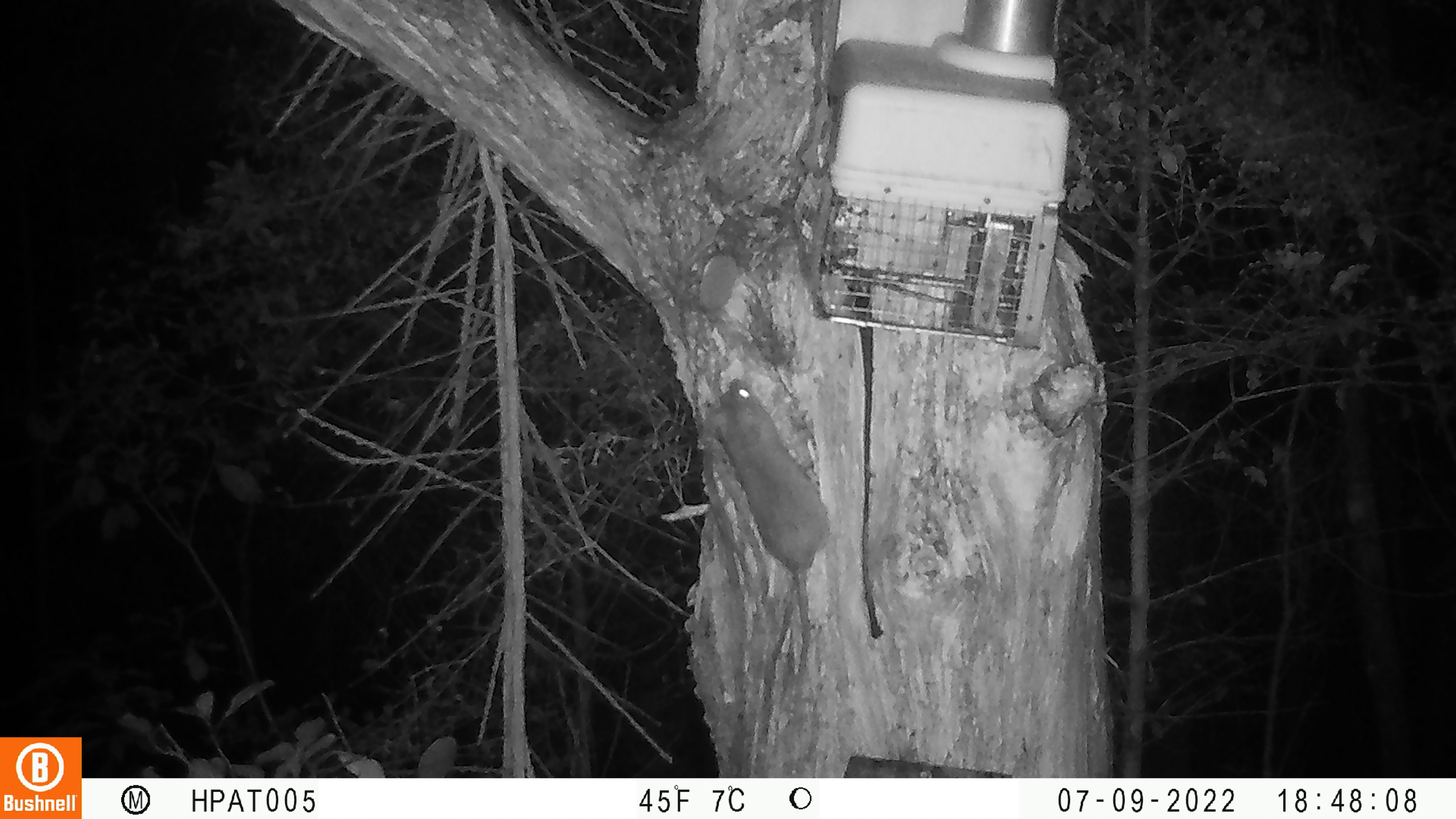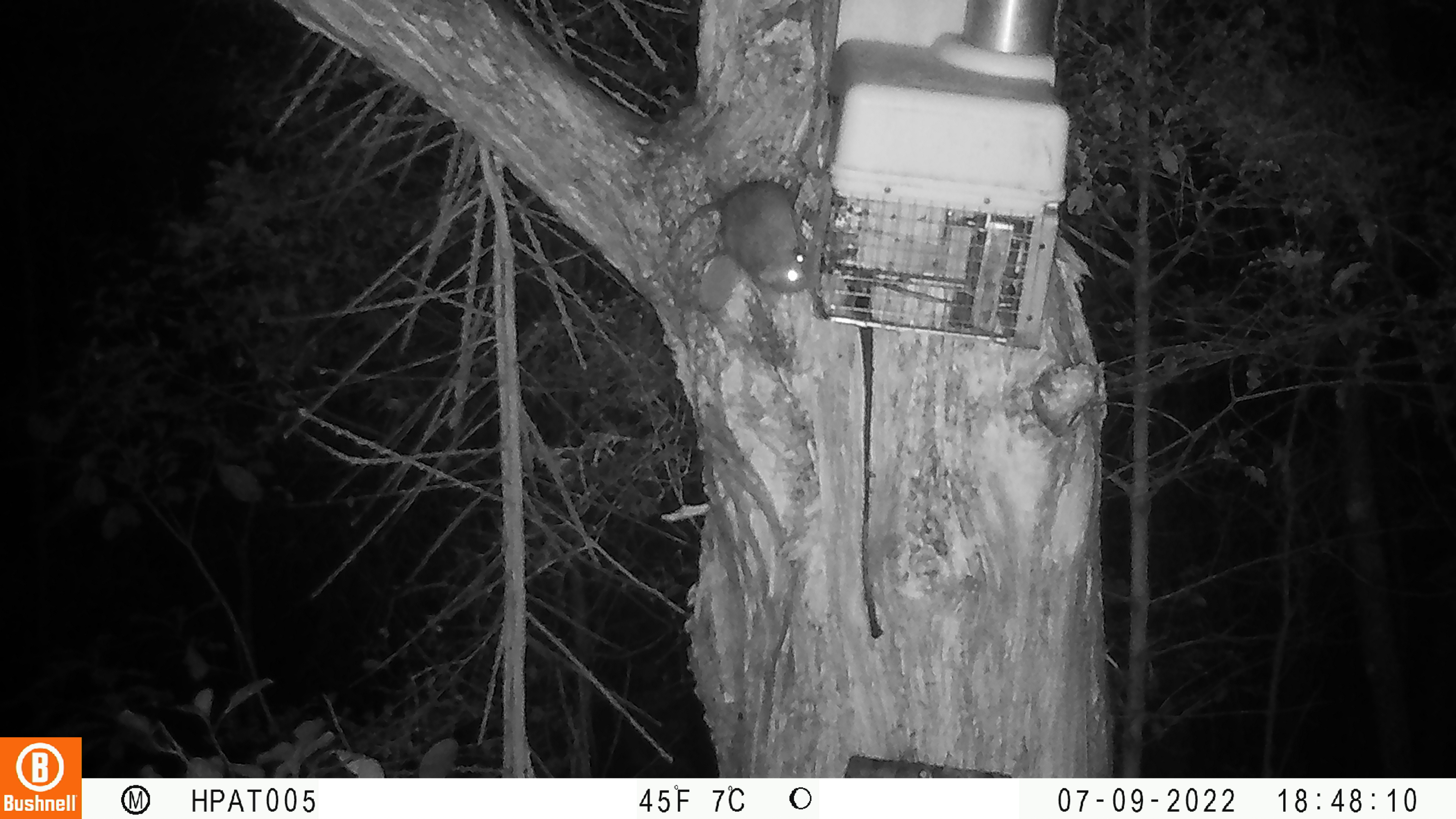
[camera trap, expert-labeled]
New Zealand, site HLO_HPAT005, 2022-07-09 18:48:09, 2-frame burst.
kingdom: Animalia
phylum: Chordata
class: Mammalia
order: Rodentia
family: Muridae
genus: Rattus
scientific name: Rattus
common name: rat